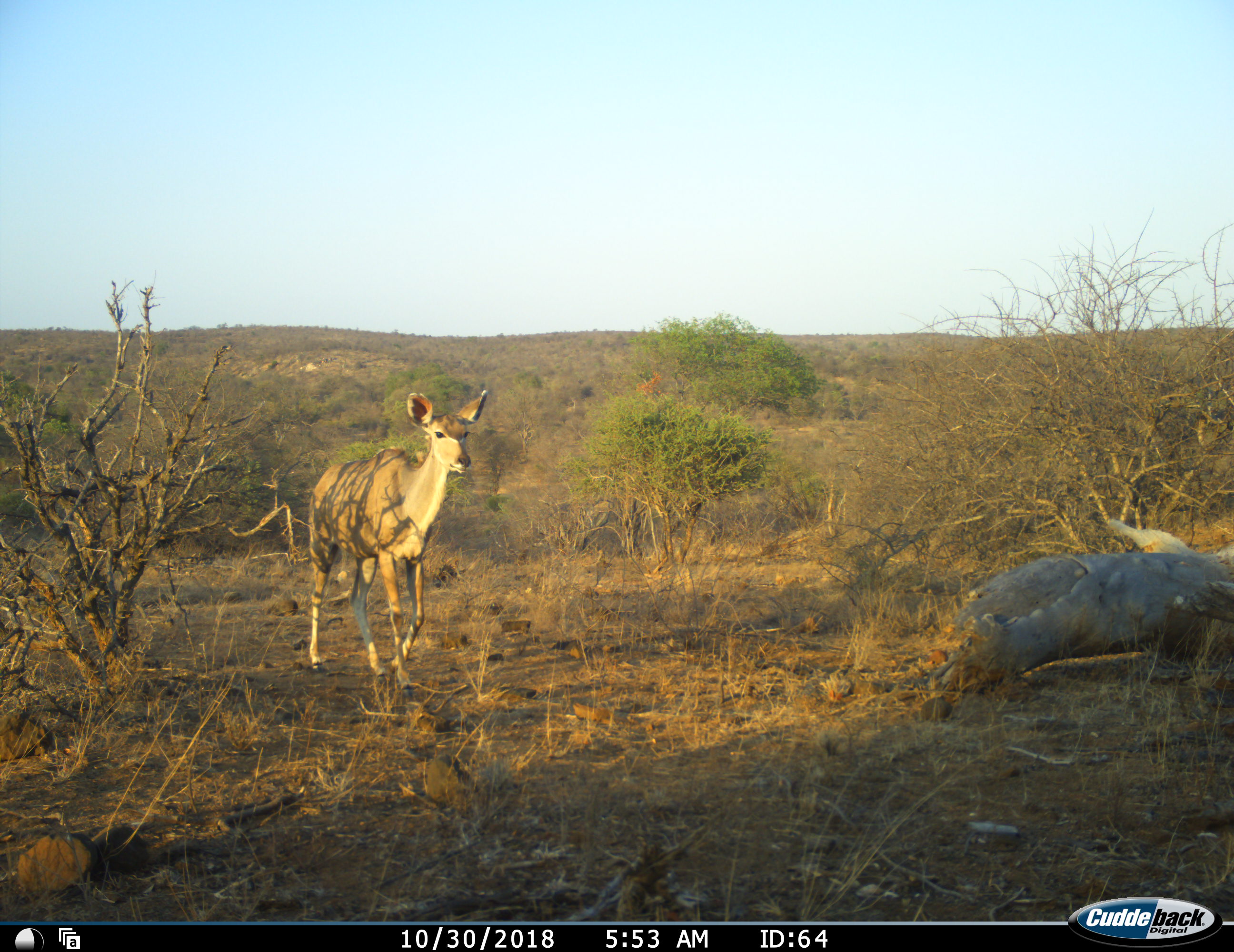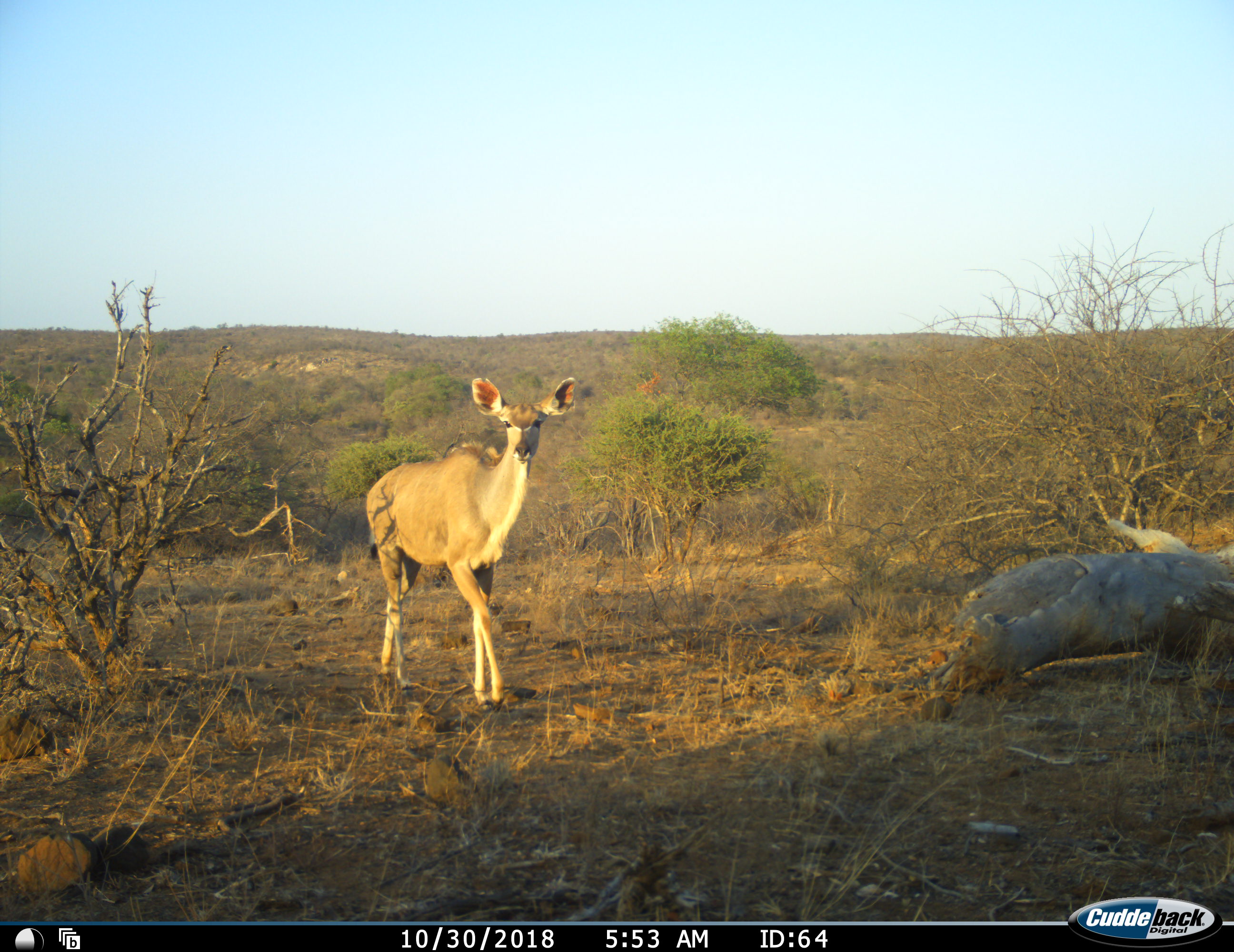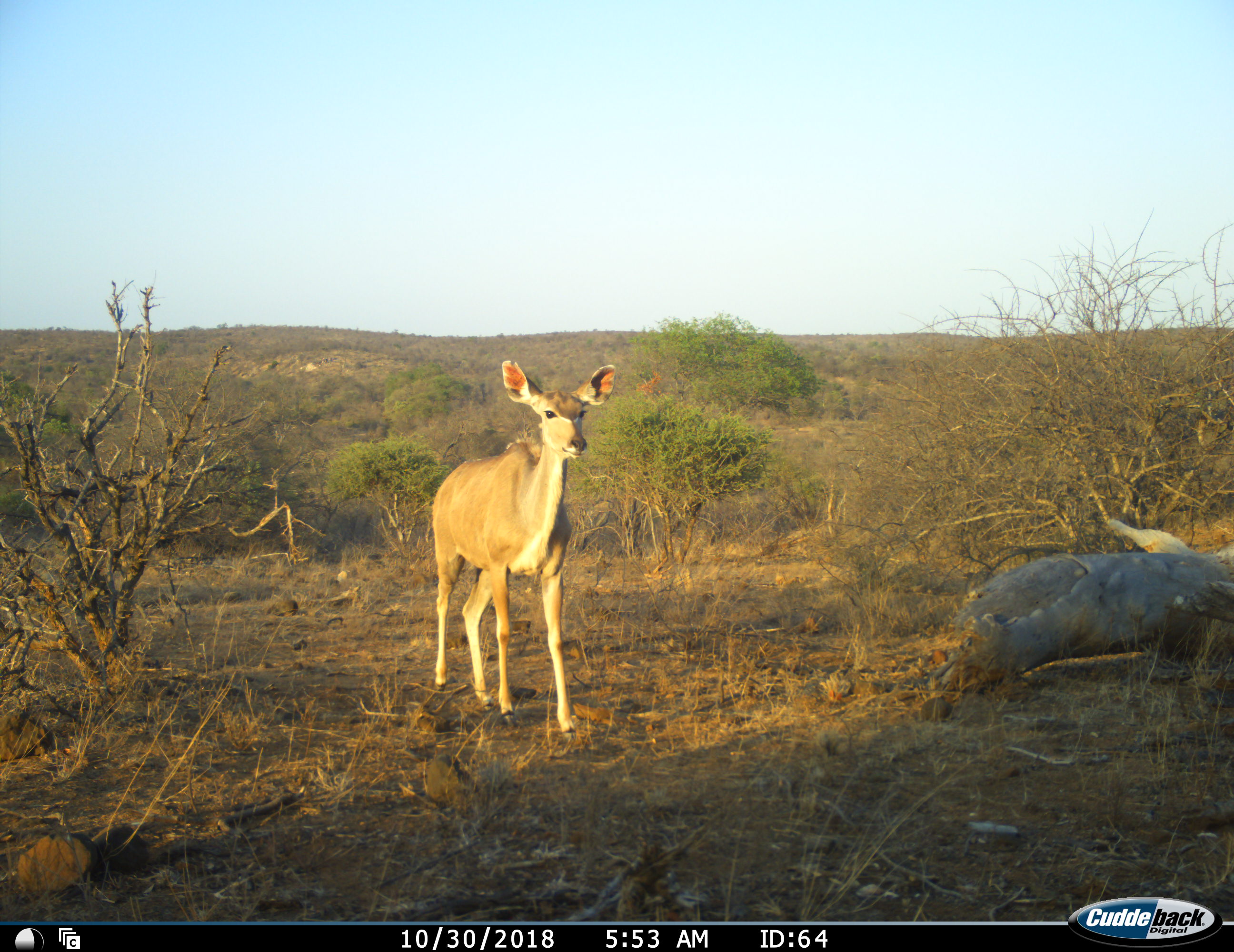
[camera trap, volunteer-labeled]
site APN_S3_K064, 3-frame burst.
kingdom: Animalia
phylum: Chordata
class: Mammalia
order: Artiodactyla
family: Bovidae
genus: Tragelaphus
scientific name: Tragelaphus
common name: kudu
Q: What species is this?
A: Kudu (Tragelaphus).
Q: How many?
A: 1.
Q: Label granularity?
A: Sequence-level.